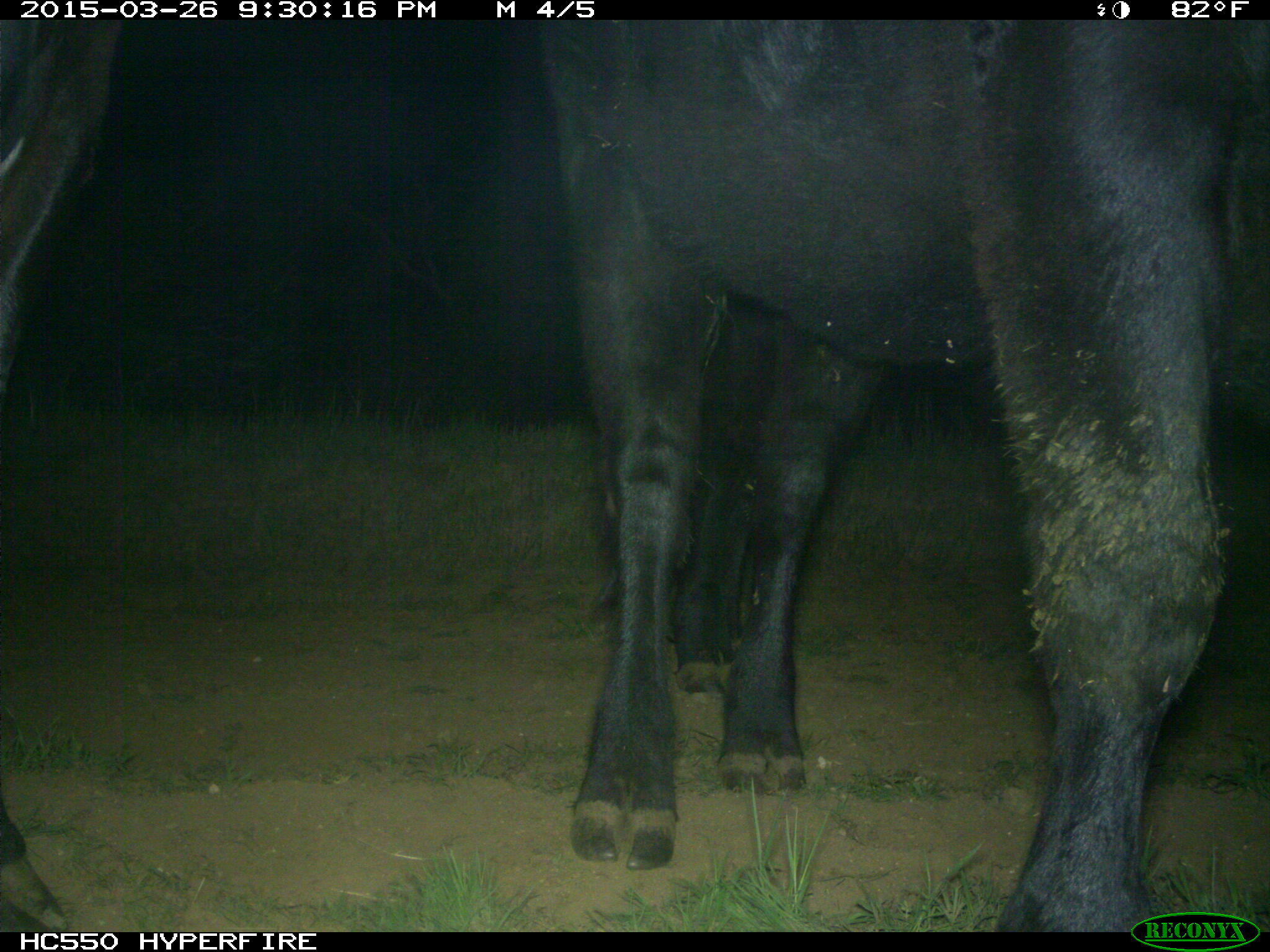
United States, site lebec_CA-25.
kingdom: Animalia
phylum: Chordata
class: Mammalia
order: Artiodactyla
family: Bovidae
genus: Bos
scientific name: Bos taurus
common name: domestic cow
Bos taurus (domestic cow).